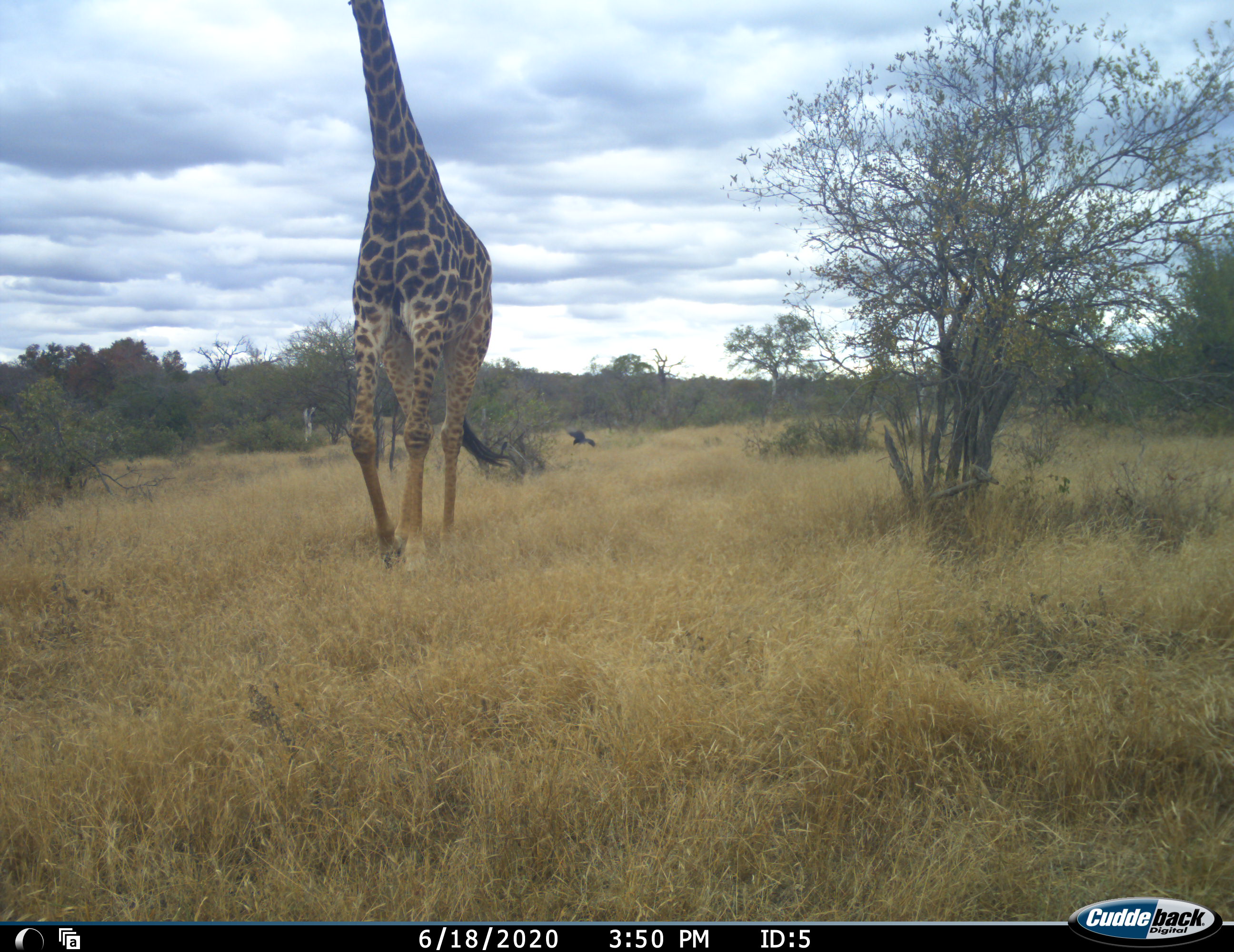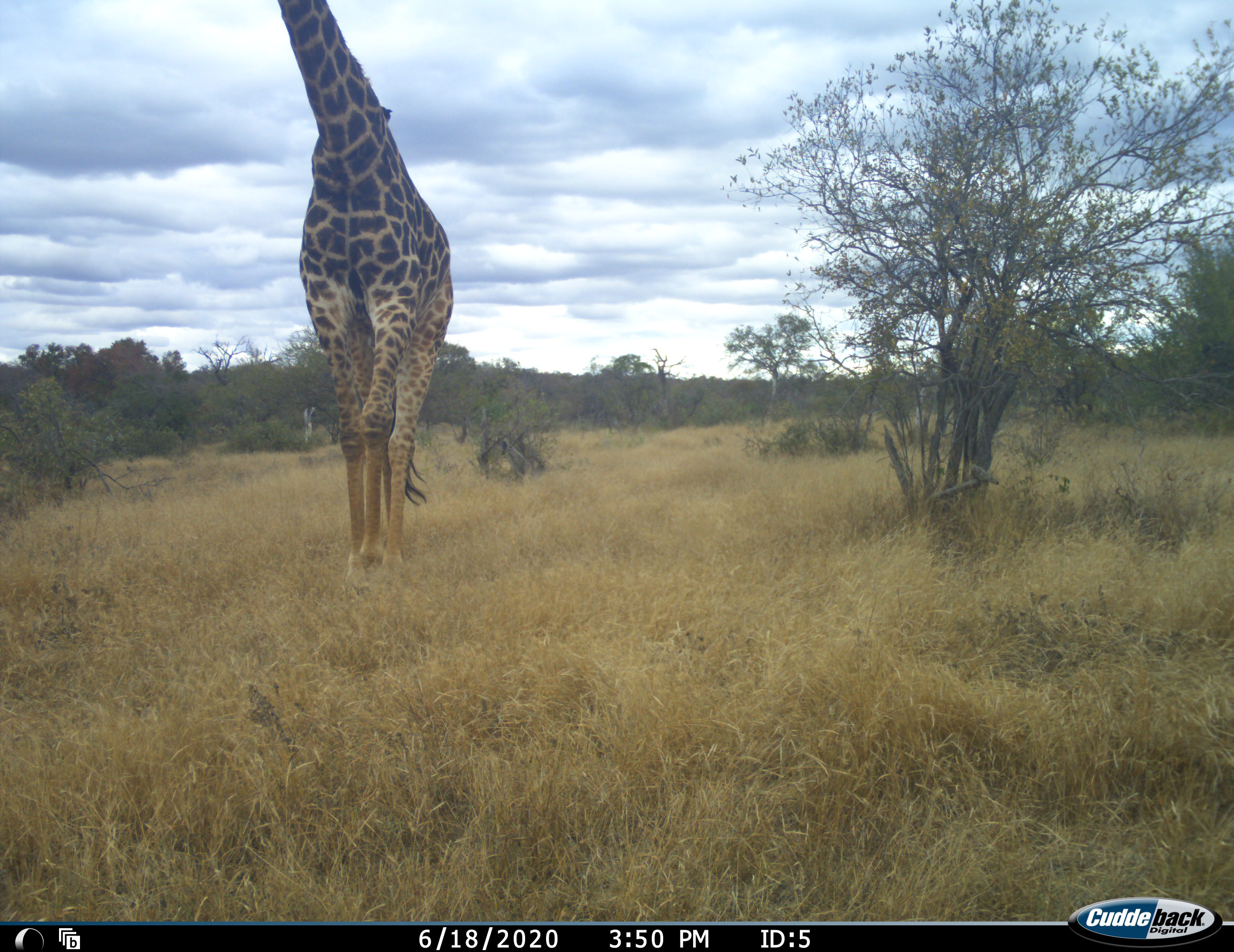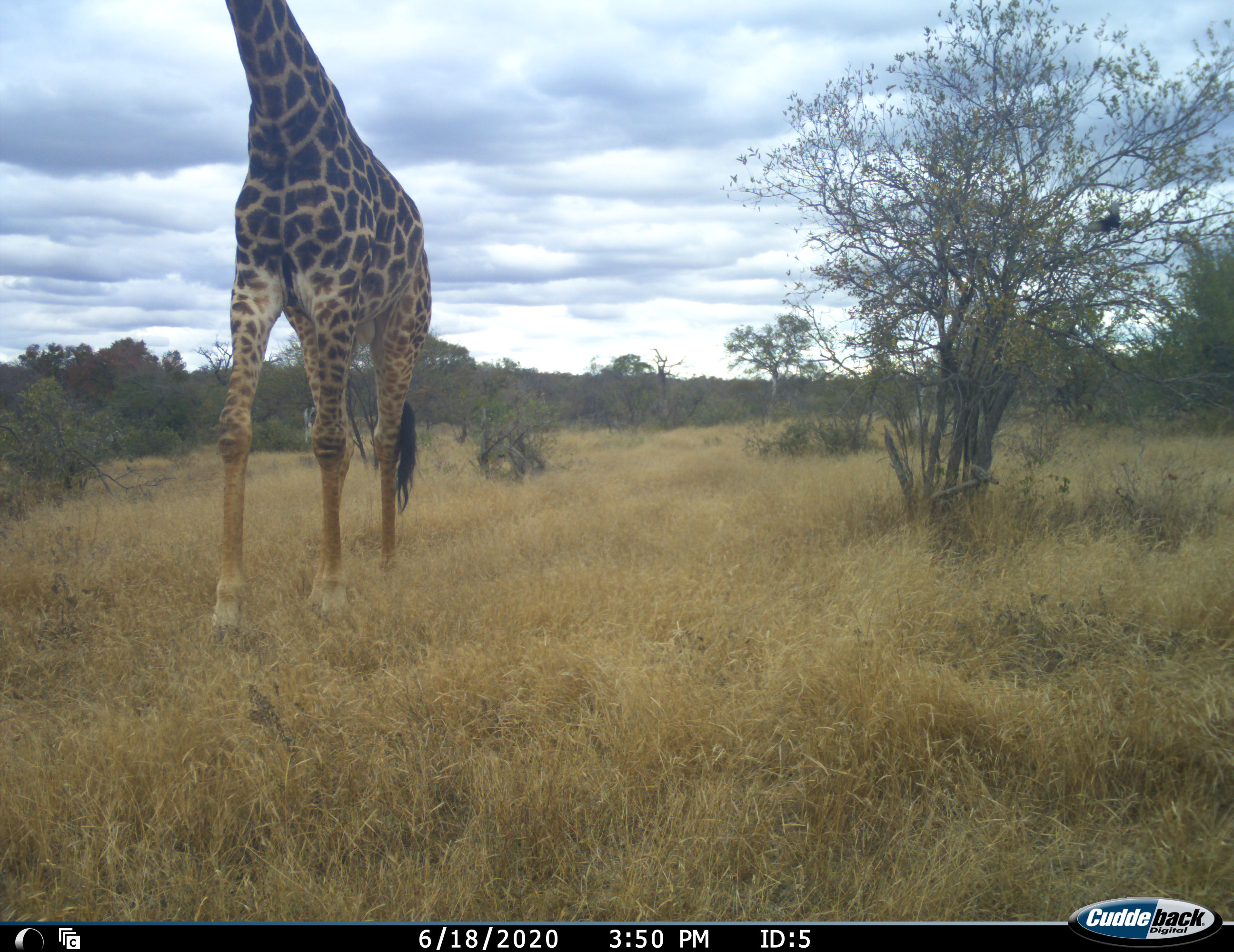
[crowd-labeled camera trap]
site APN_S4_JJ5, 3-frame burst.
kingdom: Animalia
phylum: Chordata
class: Aves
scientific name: Aves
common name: bird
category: birdother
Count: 1.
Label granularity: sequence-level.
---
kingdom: Animalia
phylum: Chordata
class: Mammalia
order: Artiodactyla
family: Giraffidae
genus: Giraffa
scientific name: Giraffa camelopardalis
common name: giraffe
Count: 1.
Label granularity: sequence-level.